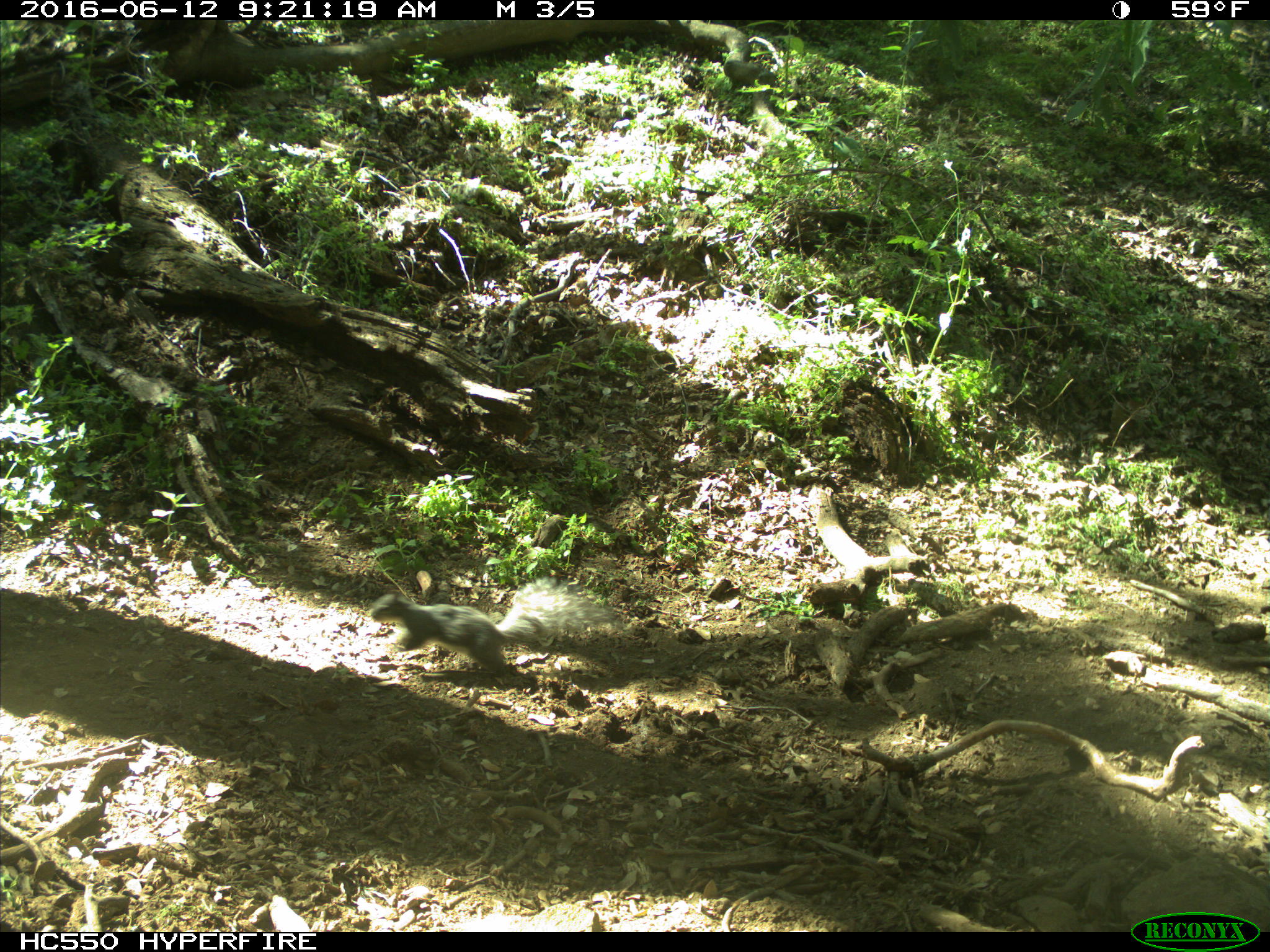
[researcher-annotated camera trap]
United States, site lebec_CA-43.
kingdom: Animalia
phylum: Chordata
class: Mammalia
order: Rodentia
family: Sciuridae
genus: Sciurus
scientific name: Sciurus carolinensis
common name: eastern gray squirrel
Sciurus carolinensis (eastern gray squirrel).